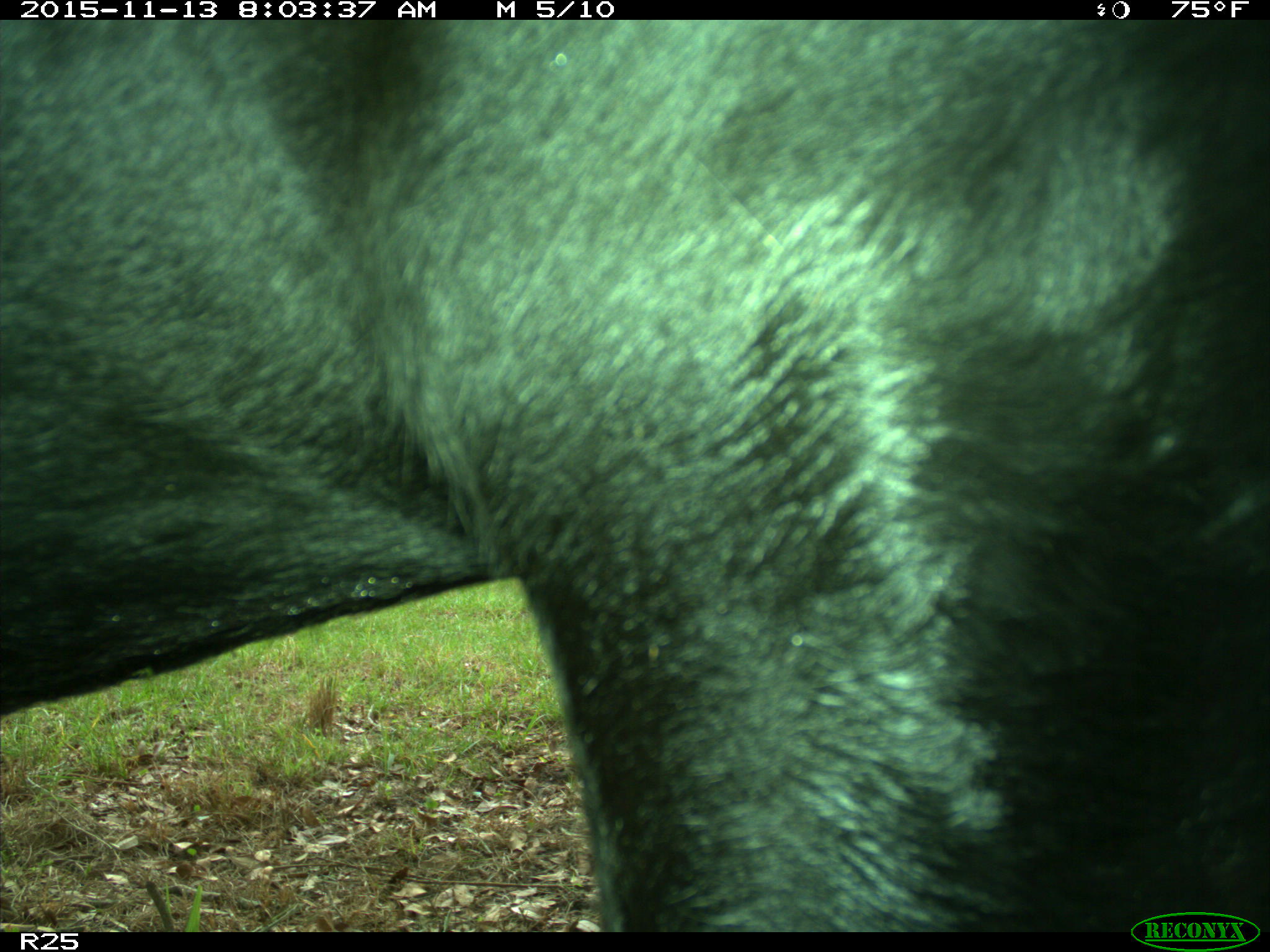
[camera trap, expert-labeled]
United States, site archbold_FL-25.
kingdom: Animalia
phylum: Chordata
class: Mammalia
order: Artiodactyla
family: Bovidae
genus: Bos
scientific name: Bos taurus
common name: domestic cow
Bos taurus (domestic cow).